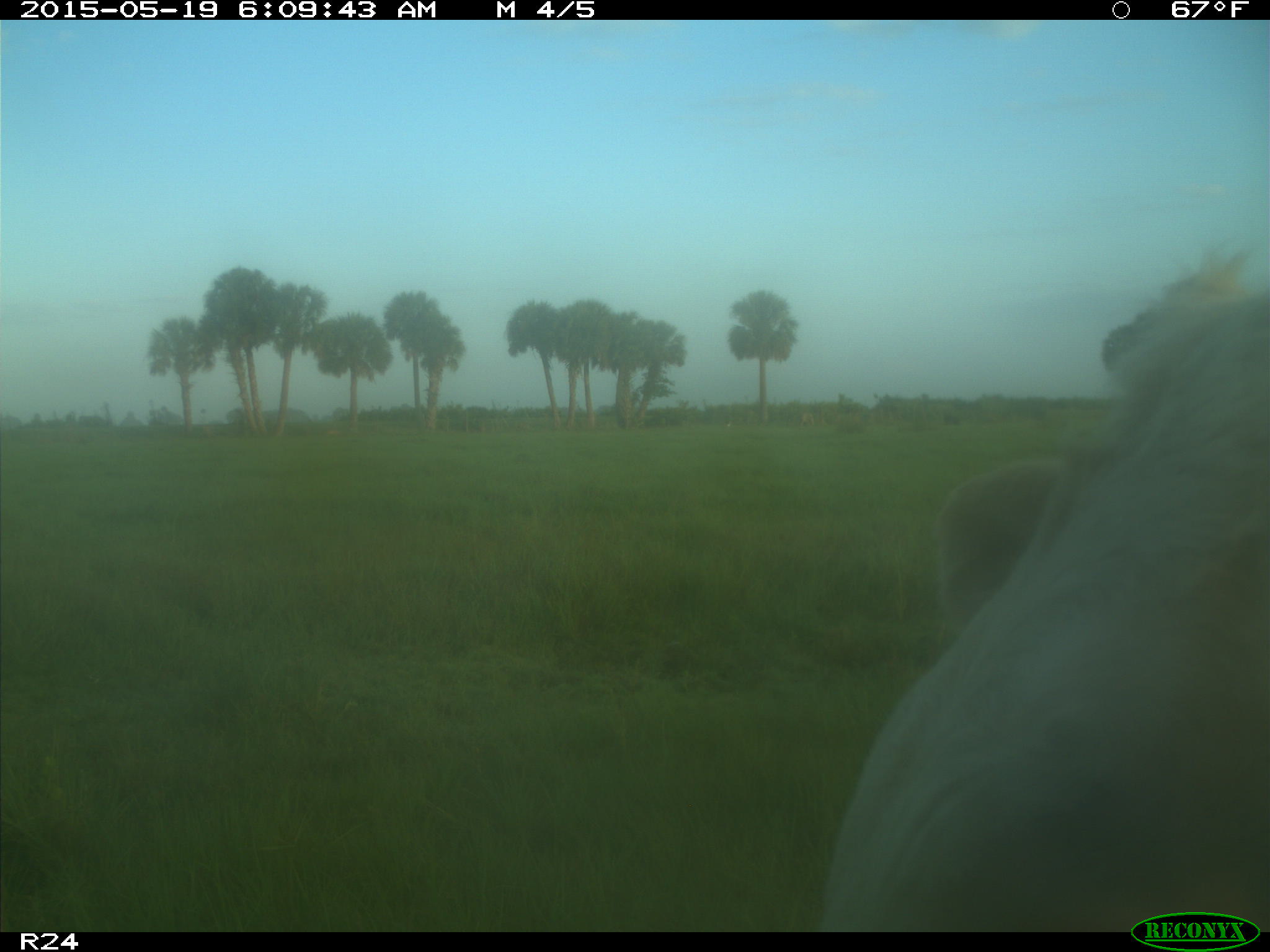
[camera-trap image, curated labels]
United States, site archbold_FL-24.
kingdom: Animalia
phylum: Chordata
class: Mammalia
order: Artiodactyla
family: Bovidae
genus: Bos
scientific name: Bos taurus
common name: domestic cow